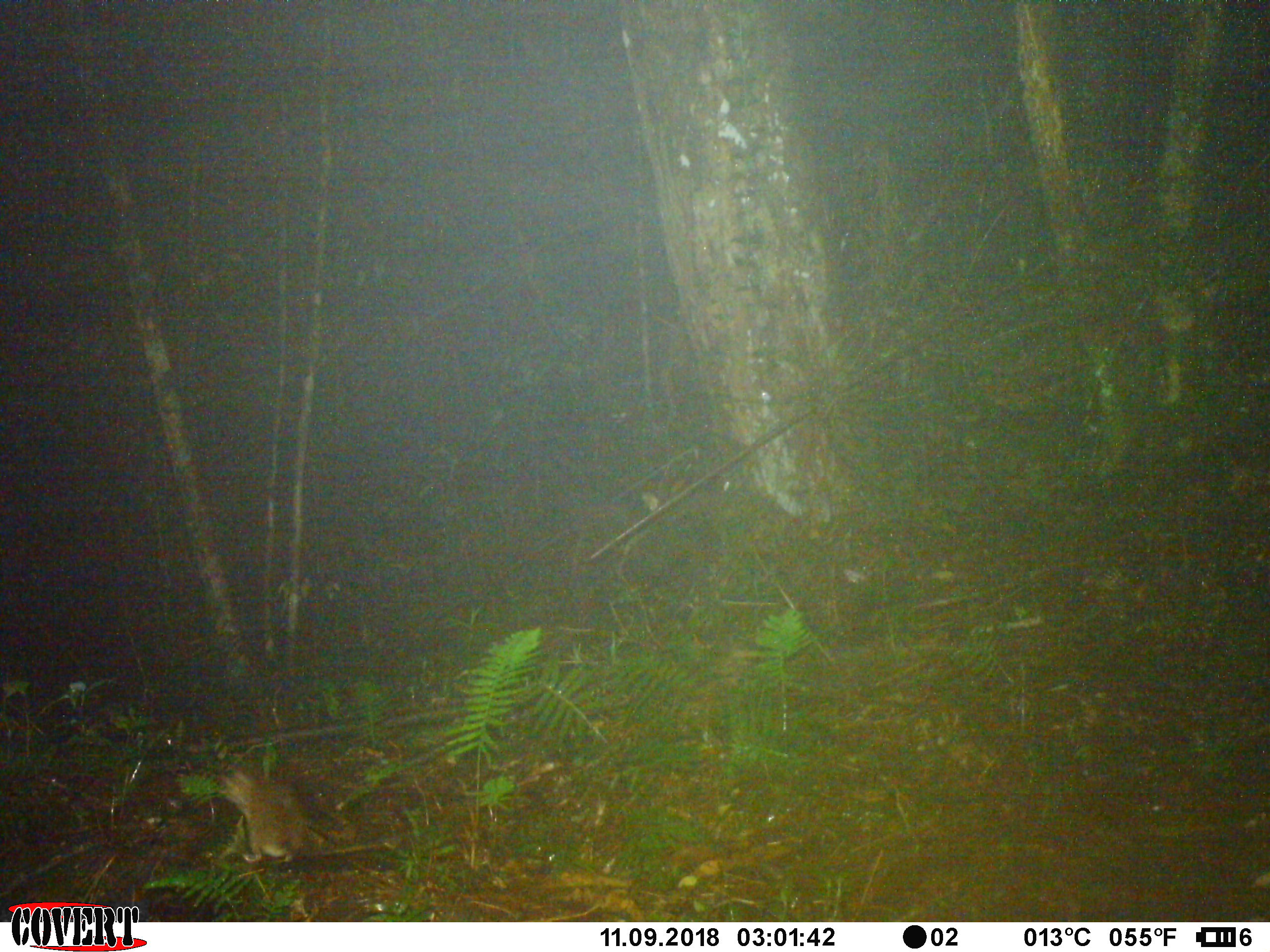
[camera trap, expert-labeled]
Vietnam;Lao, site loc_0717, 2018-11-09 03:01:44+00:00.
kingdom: Animalia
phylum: Chordata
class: Mammalia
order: Rodentia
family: Muridae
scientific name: Muridae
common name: old-world mice and rats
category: unidentified murid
Unidentified murid (old-world mice and rats) (Muridae). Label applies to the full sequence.